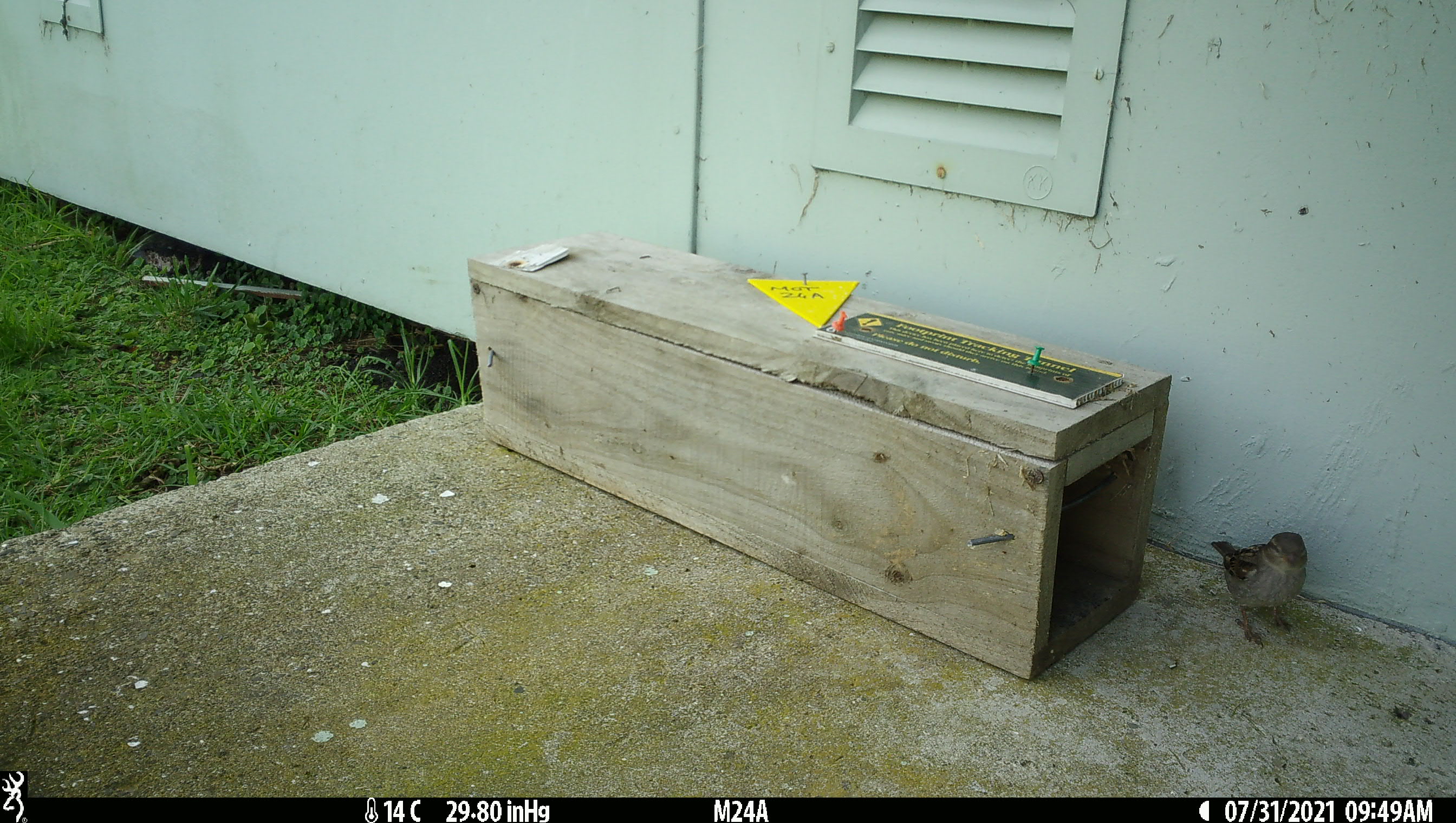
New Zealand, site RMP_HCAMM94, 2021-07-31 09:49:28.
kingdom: Animalia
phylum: Chordata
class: Aves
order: Passeriformes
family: Passeridae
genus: Passer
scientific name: Passer domesticus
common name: house sparrow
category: sparrow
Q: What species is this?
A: Sparrow (house sparrow) (Passer domesticus).